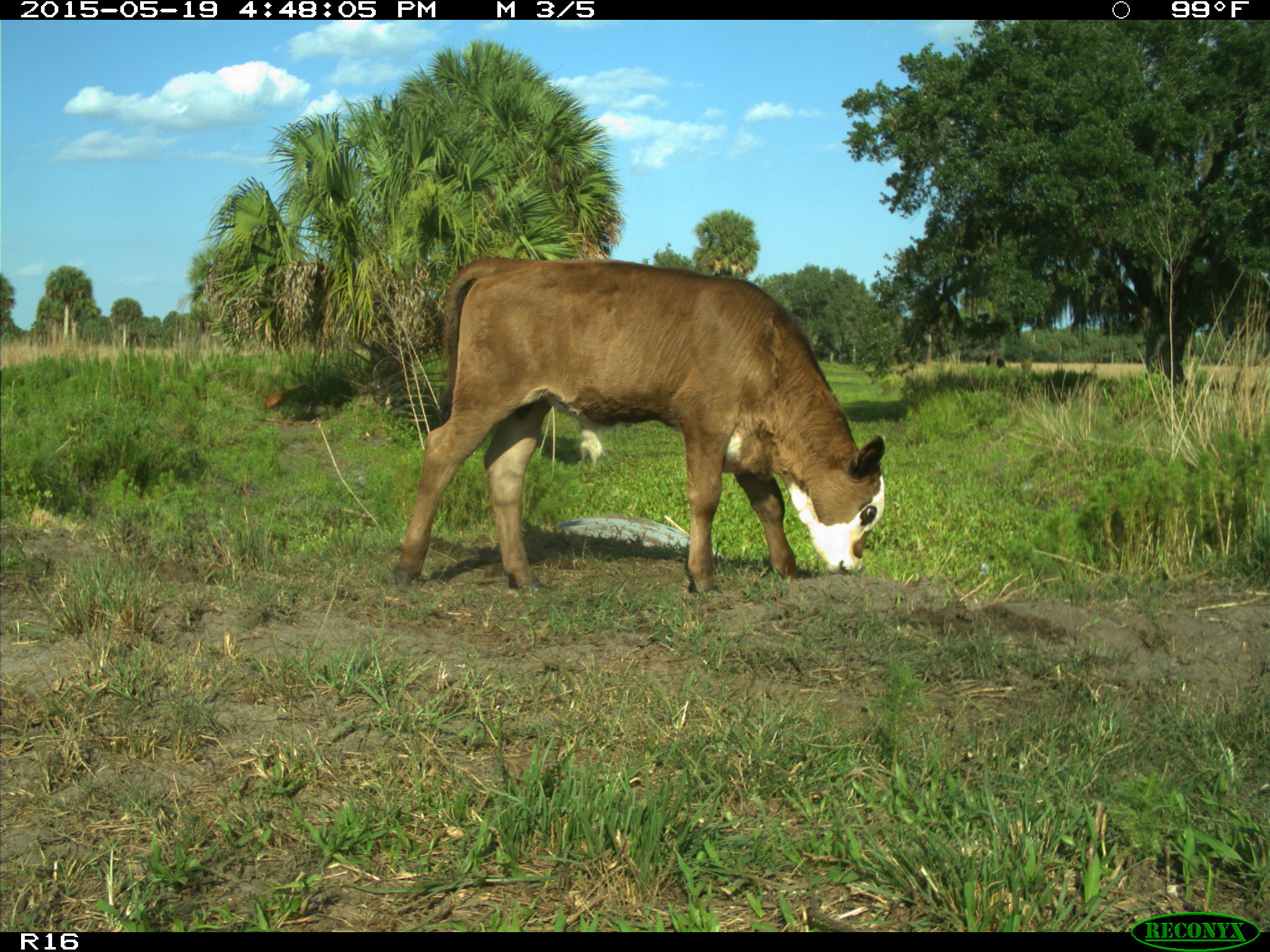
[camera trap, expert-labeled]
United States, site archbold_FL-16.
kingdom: Animalia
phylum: Chordata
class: Mammalia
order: Artiodactyla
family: Bovidae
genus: Bos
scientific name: Bos taurus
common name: domestic cow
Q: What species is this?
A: Bos taurus (domestic cow).